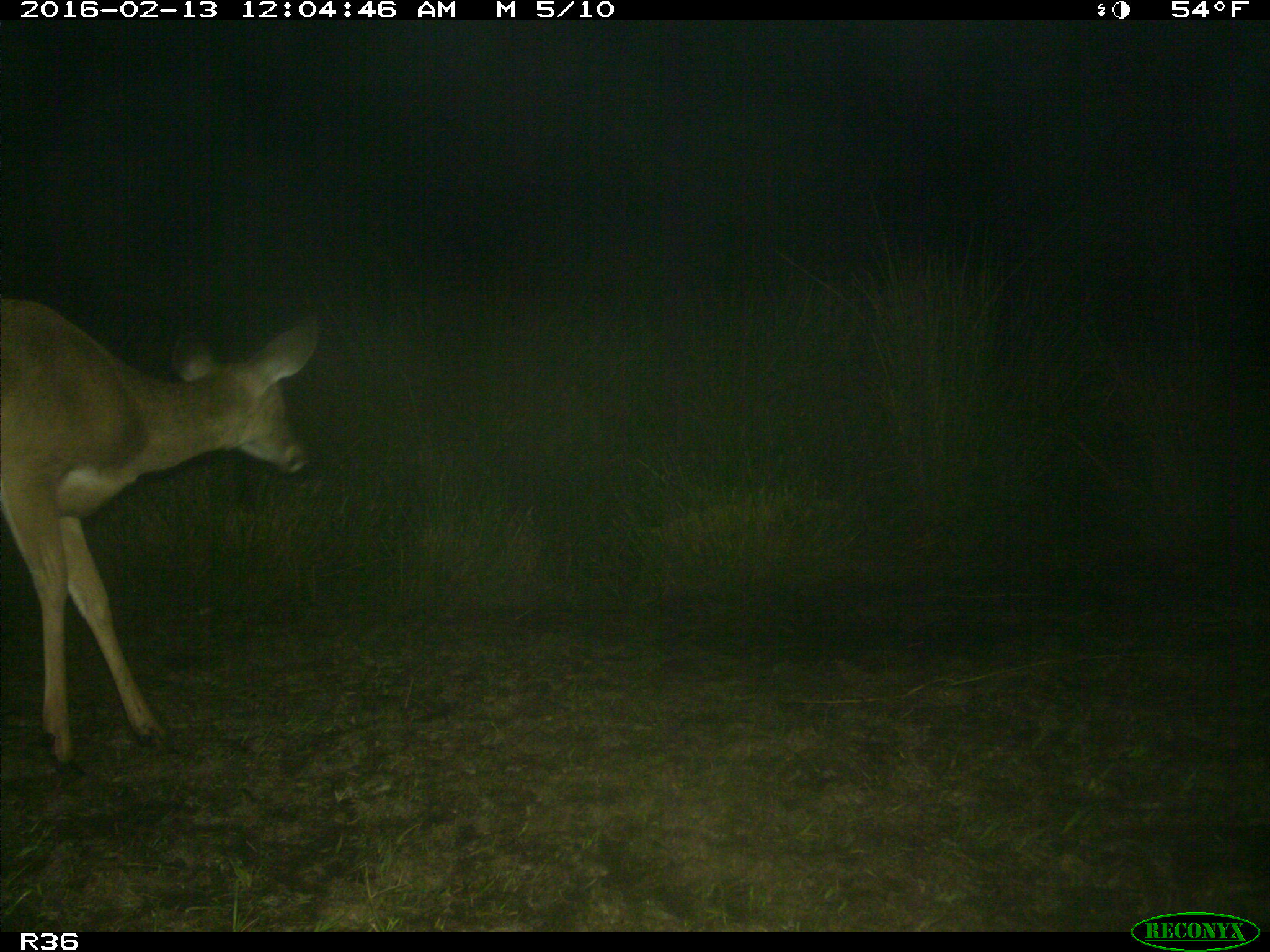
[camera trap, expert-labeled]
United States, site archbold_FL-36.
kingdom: Animalia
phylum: Chordata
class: Mammalia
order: Artiodactyla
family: Cervidae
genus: Odocoileus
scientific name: Odocoileus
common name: deer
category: unidentified deer